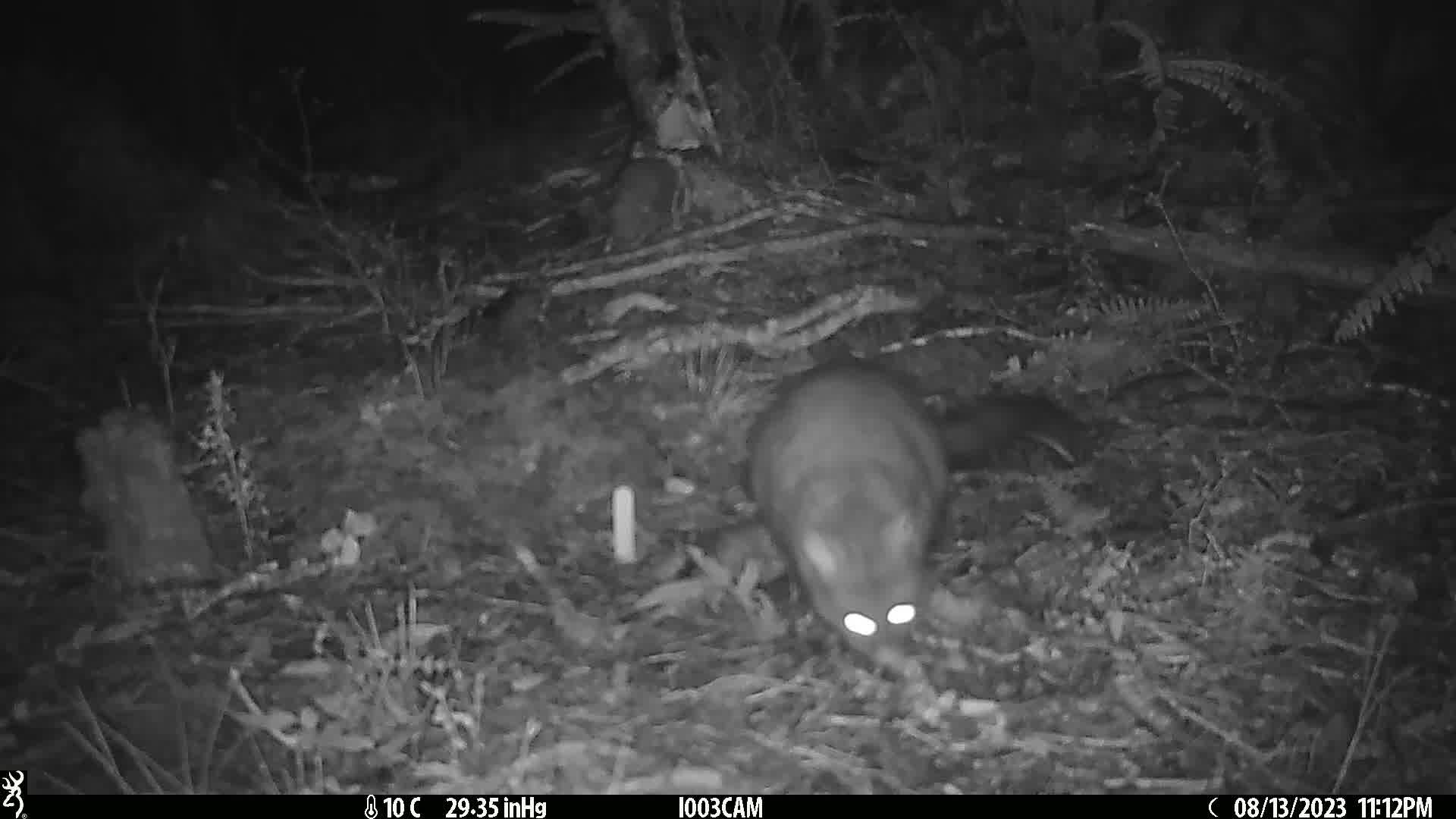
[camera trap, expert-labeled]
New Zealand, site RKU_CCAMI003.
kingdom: Animalia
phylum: Chordata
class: Mammalia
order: Diprotodontia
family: Phalangeridae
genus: Trichosurus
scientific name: Trichosurus vulpecula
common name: common brushtail possum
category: possum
Possum (common brushtail possum) (Trichosurus vulpecula).